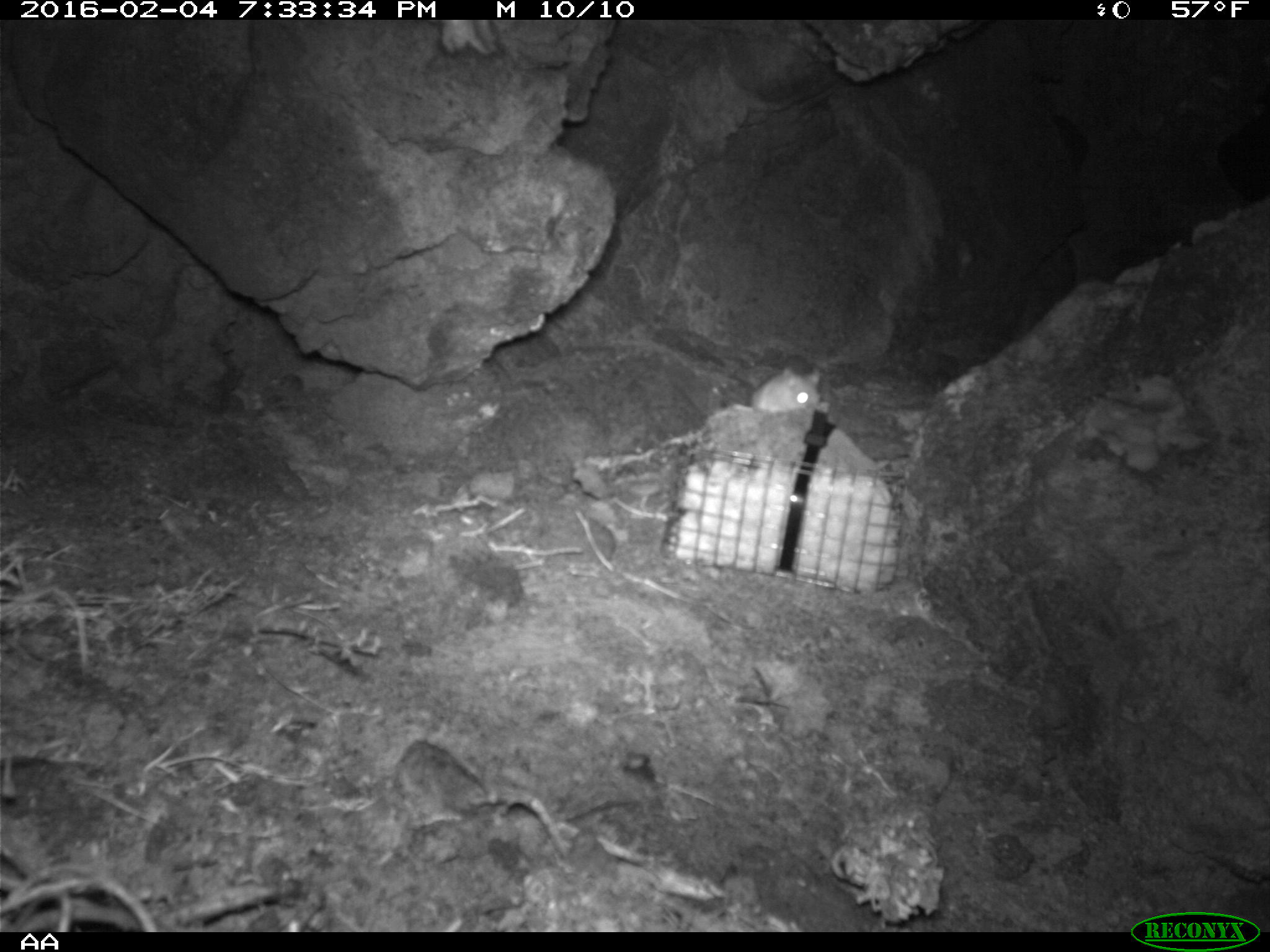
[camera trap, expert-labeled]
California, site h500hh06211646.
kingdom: Animalia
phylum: Chordata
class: Mammalia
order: Rodentia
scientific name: Rodentia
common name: rodent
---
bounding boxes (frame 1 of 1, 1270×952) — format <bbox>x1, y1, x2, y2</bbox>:
rodent: <bbox>726, 366, 820, 412</bbox>